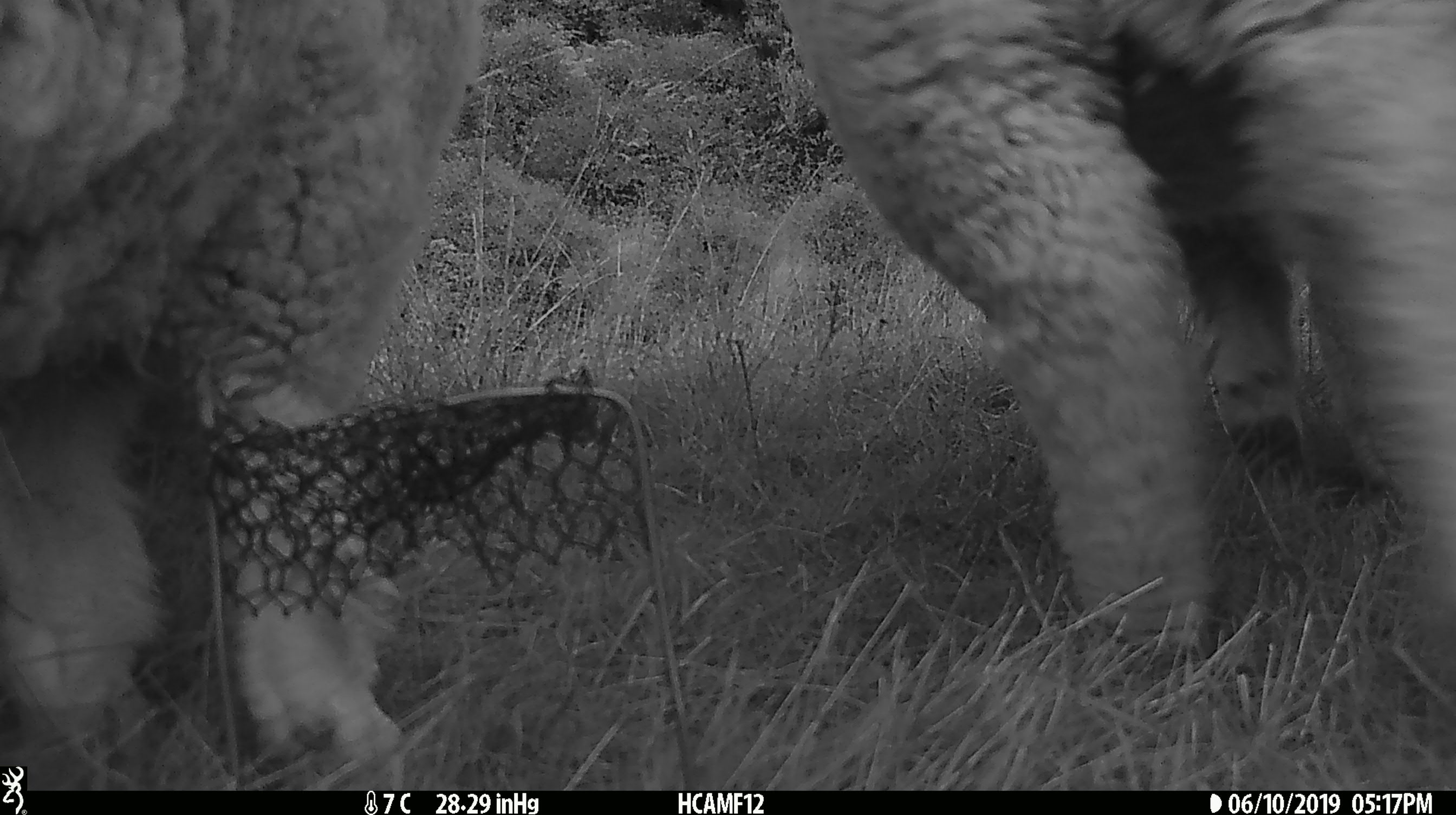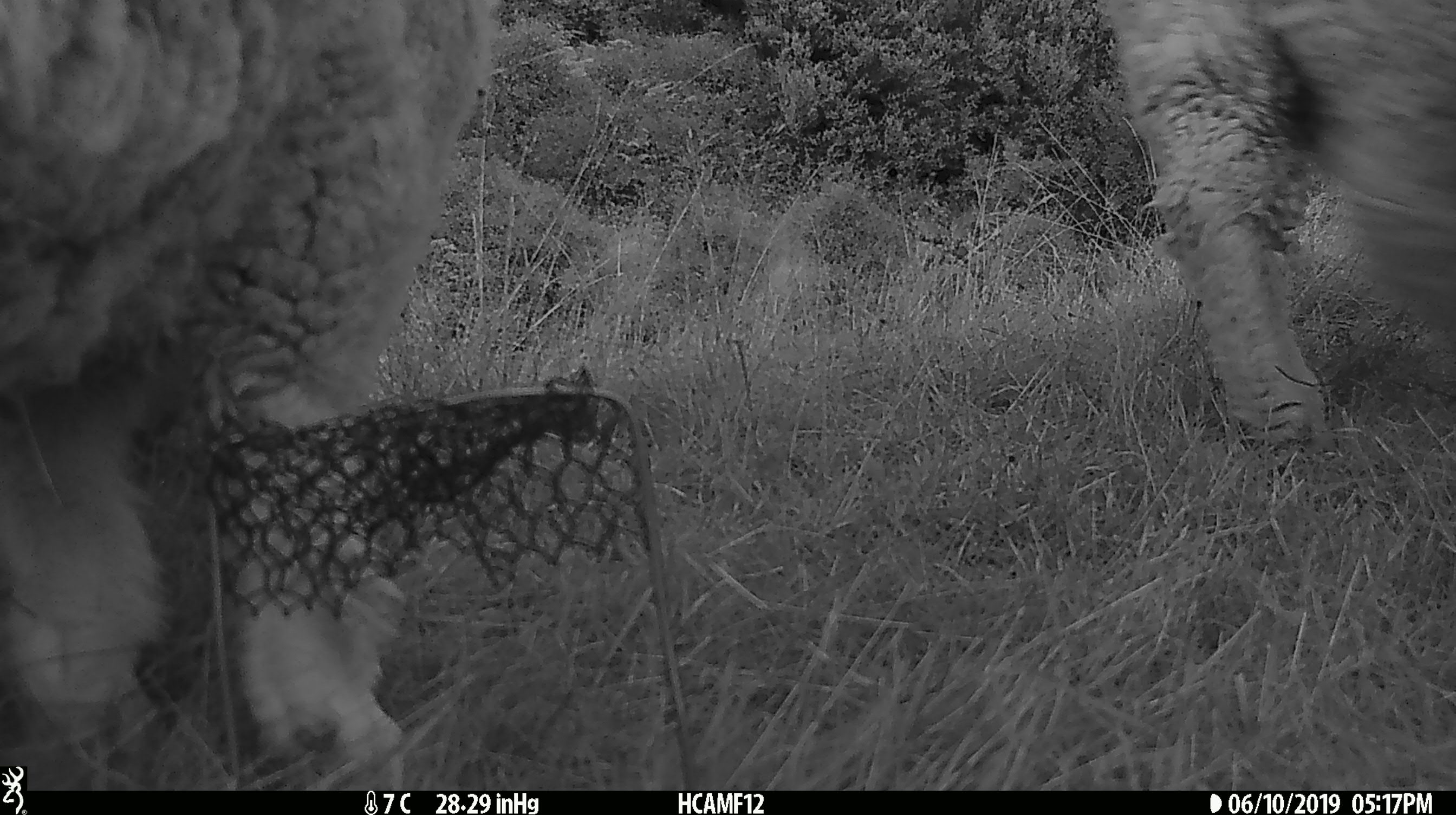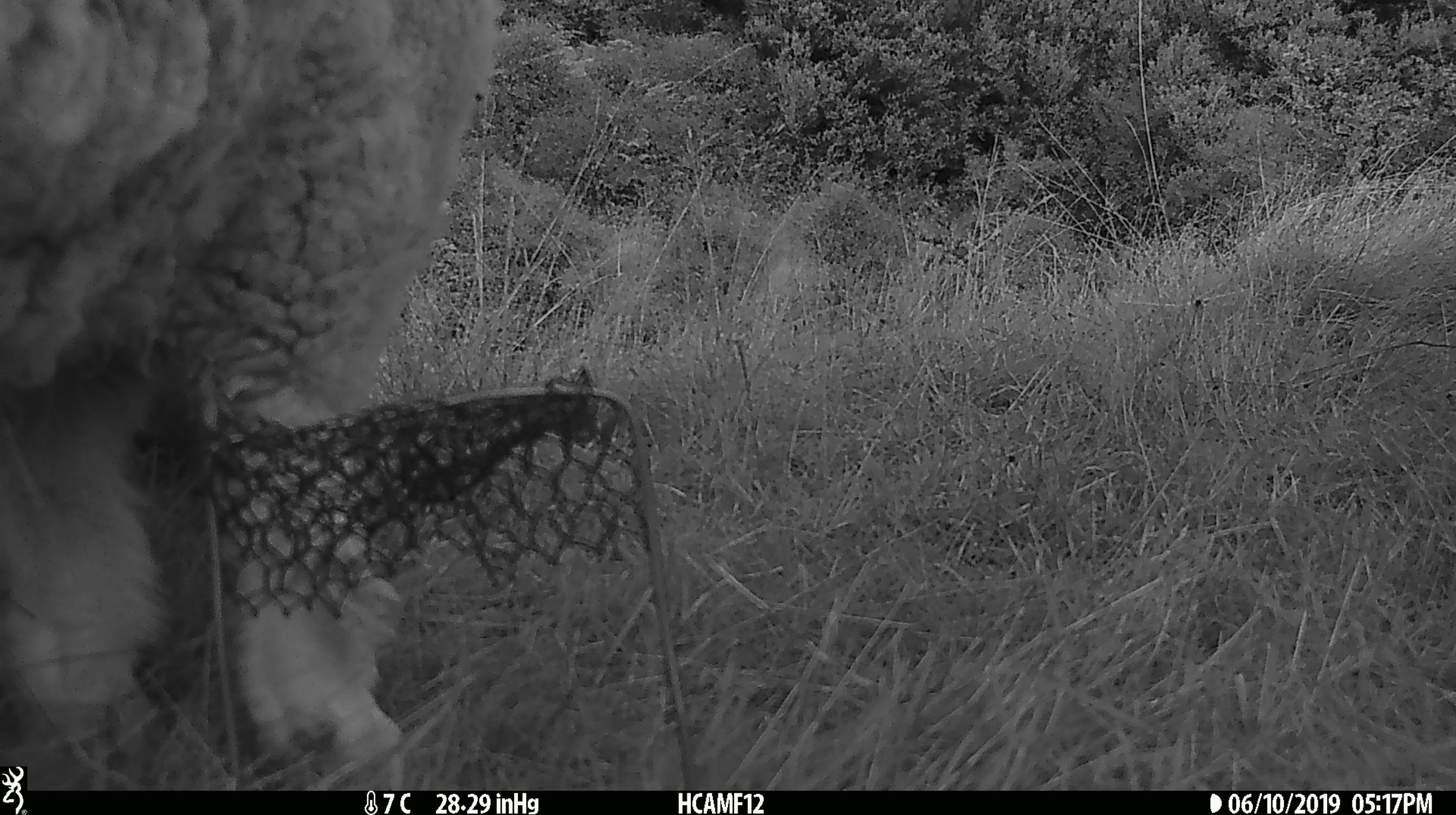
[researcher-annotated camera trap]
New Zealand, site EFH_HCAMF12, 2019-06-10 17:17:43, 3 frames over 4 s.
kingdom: Animalia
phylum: Chordata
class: Mammalia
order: Artiodactyla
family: Bovidae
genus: Ovis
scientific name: Ovis aries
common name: domestic sheep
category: sheep